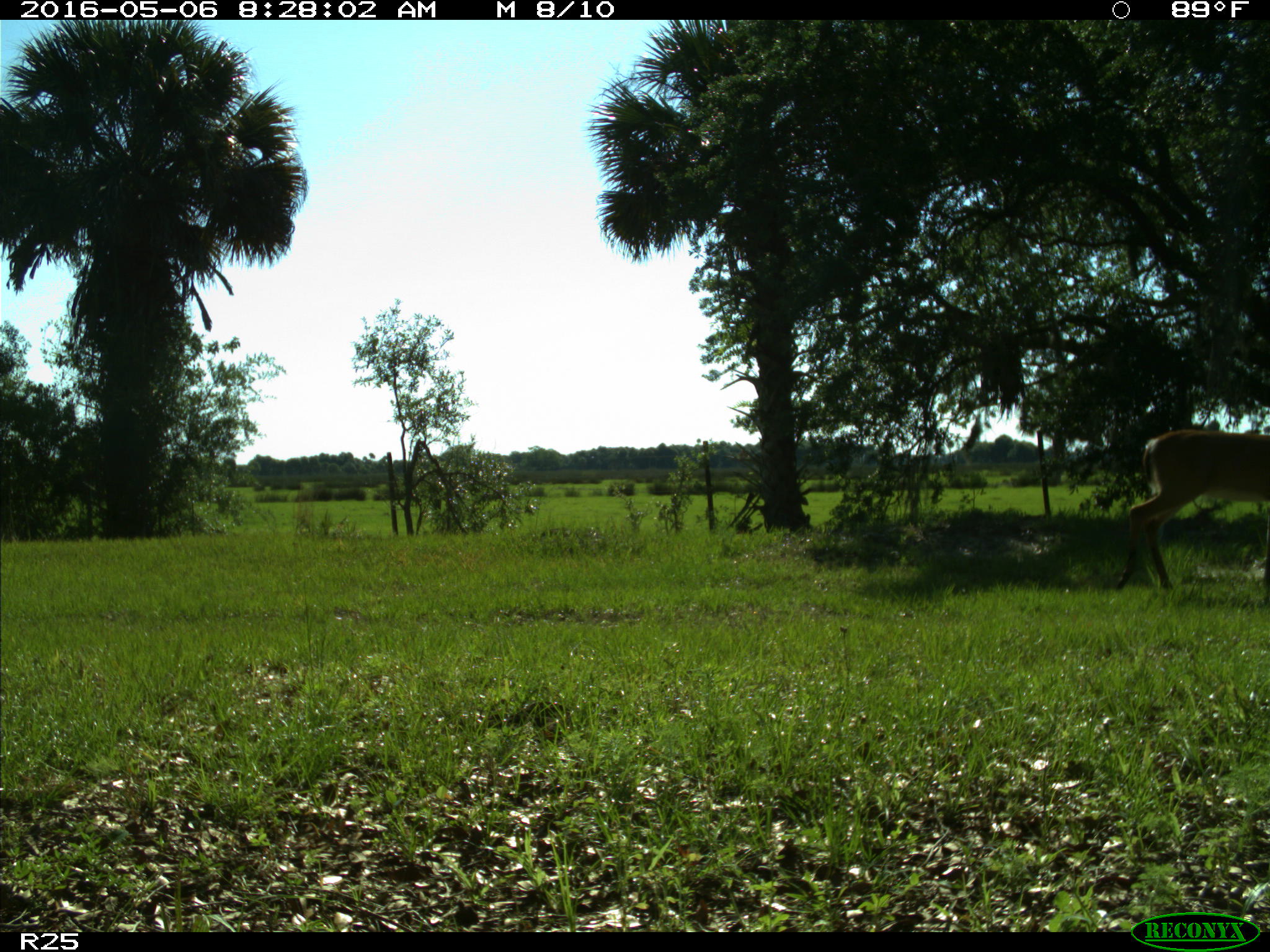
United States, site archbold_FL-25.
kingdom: Animalia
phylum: Chordata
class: Mammalia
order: Artiodactyla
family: Cervidae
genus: Odocoileus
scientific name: Odocoileus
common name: deer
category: unidentified deer